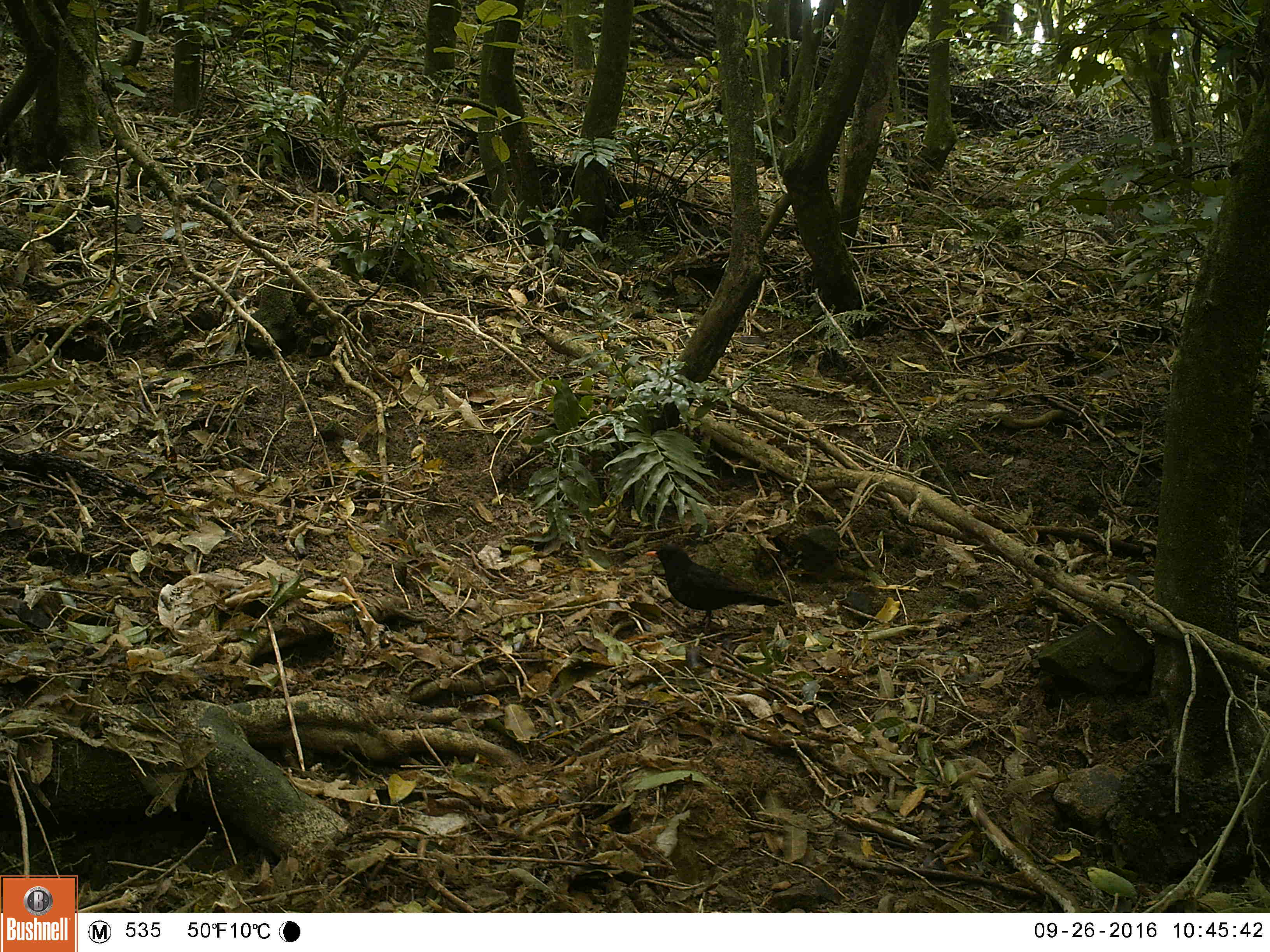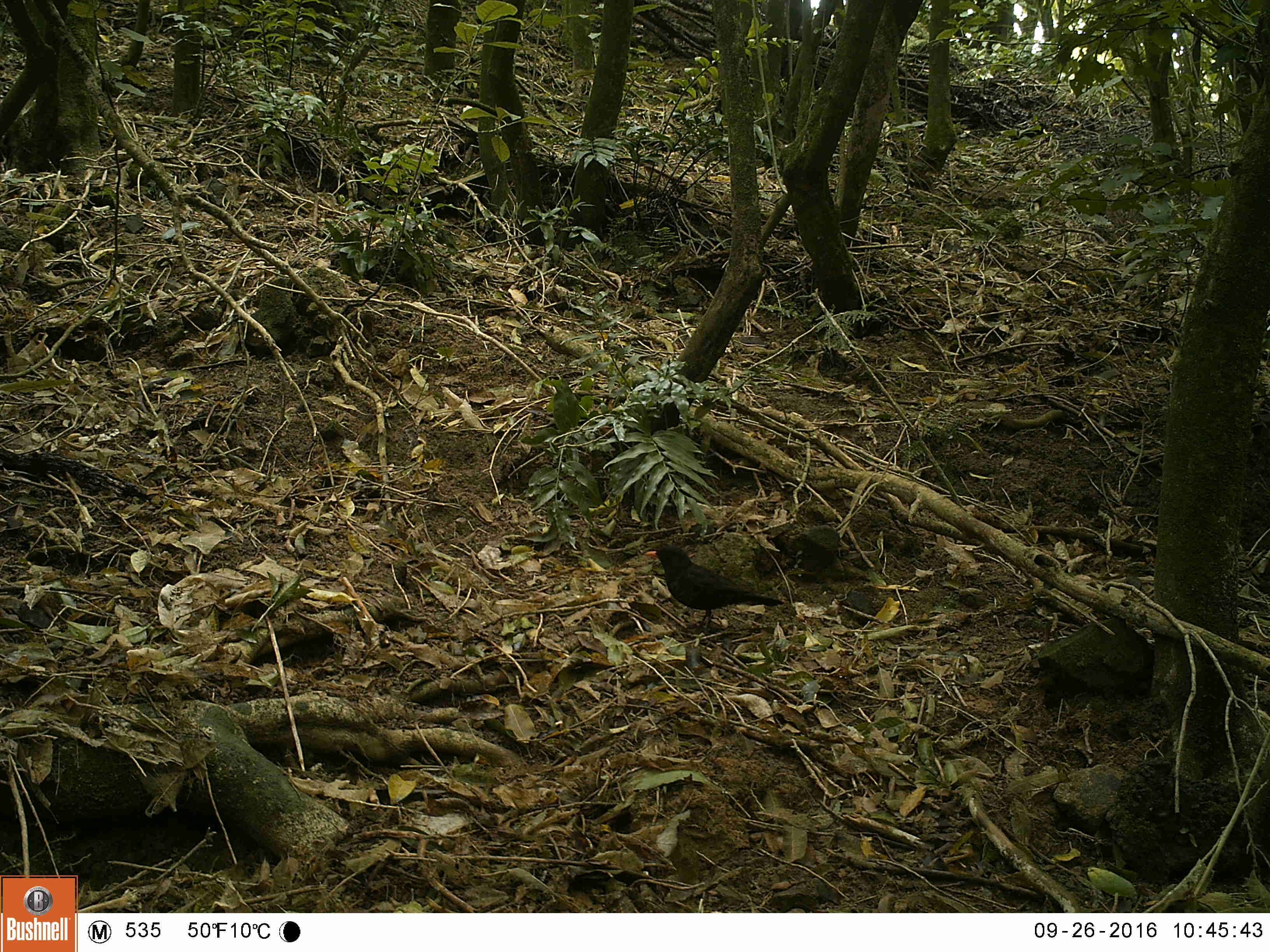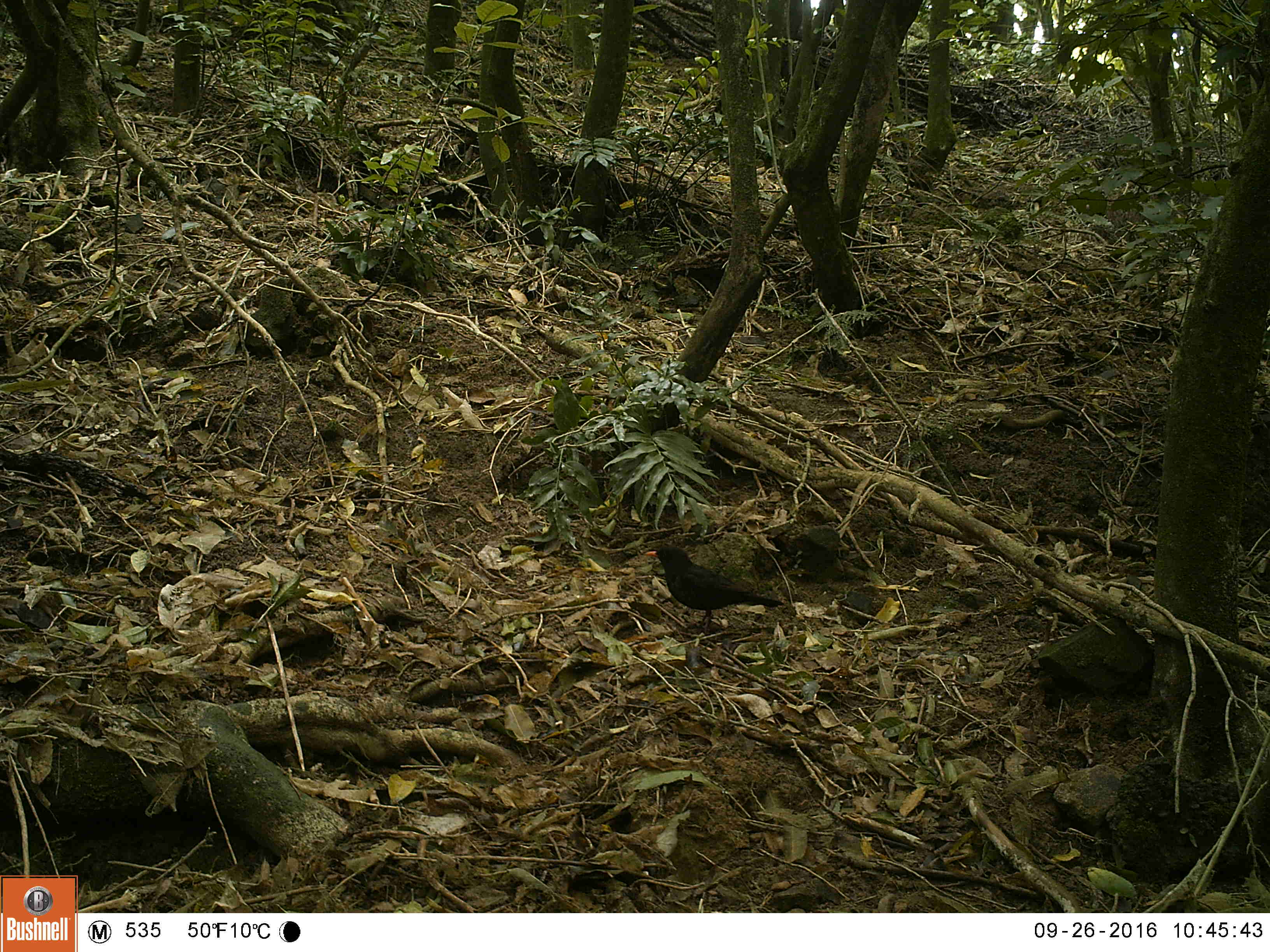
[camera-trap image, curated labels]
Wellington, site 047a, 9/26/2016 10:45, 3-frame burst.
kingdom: Animalia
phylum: Chordata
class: Aves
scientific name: Aves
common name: bird